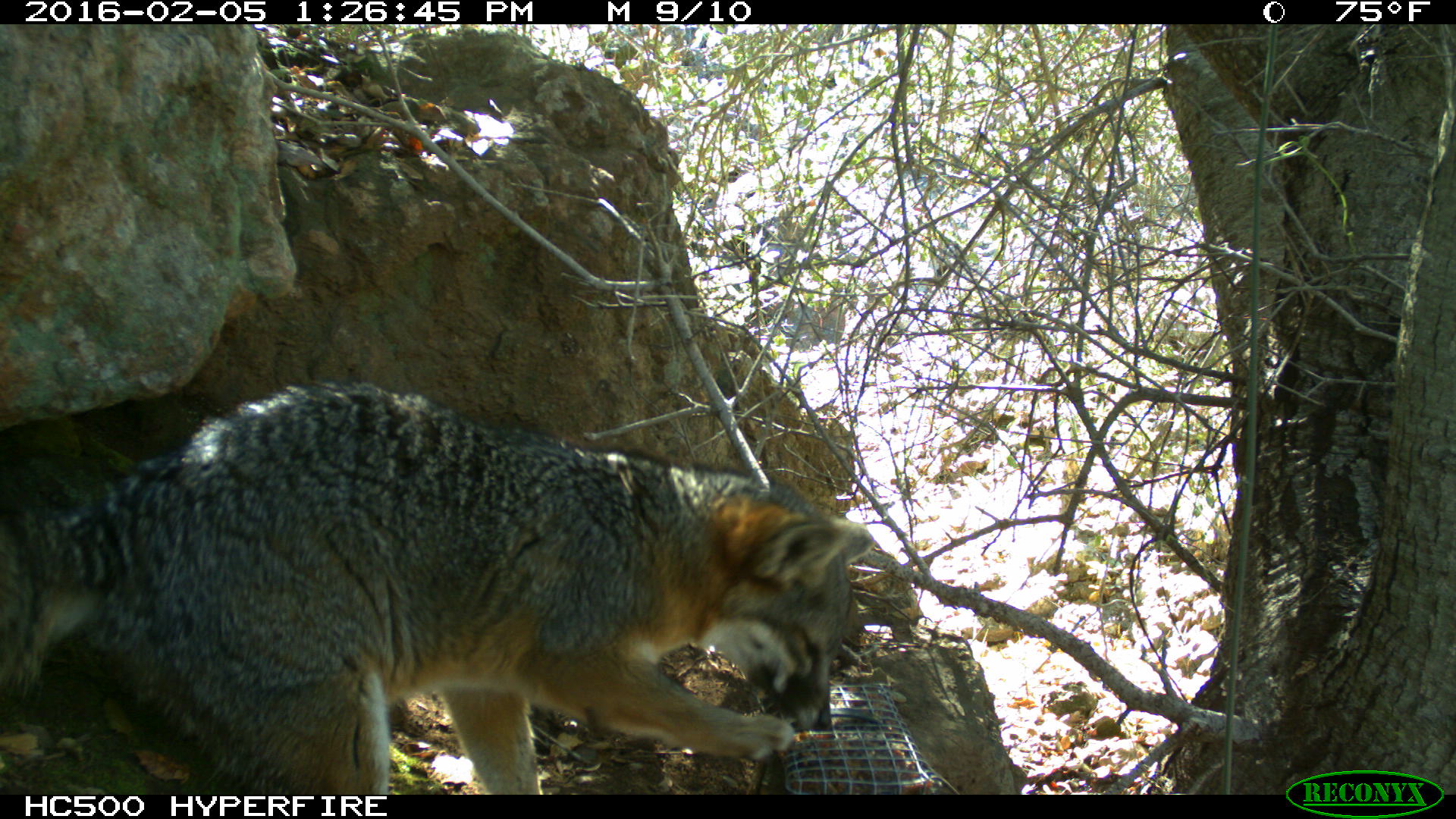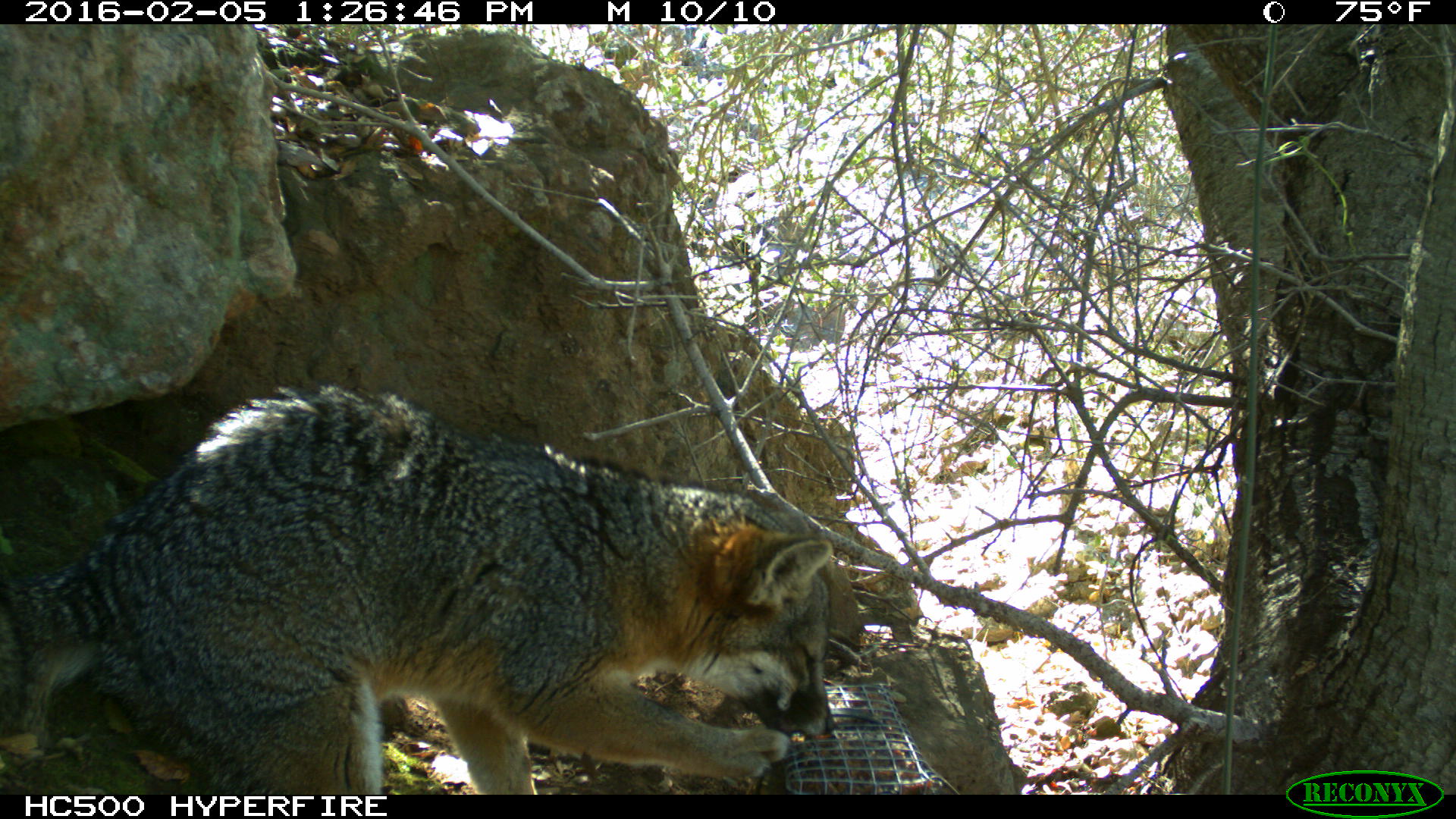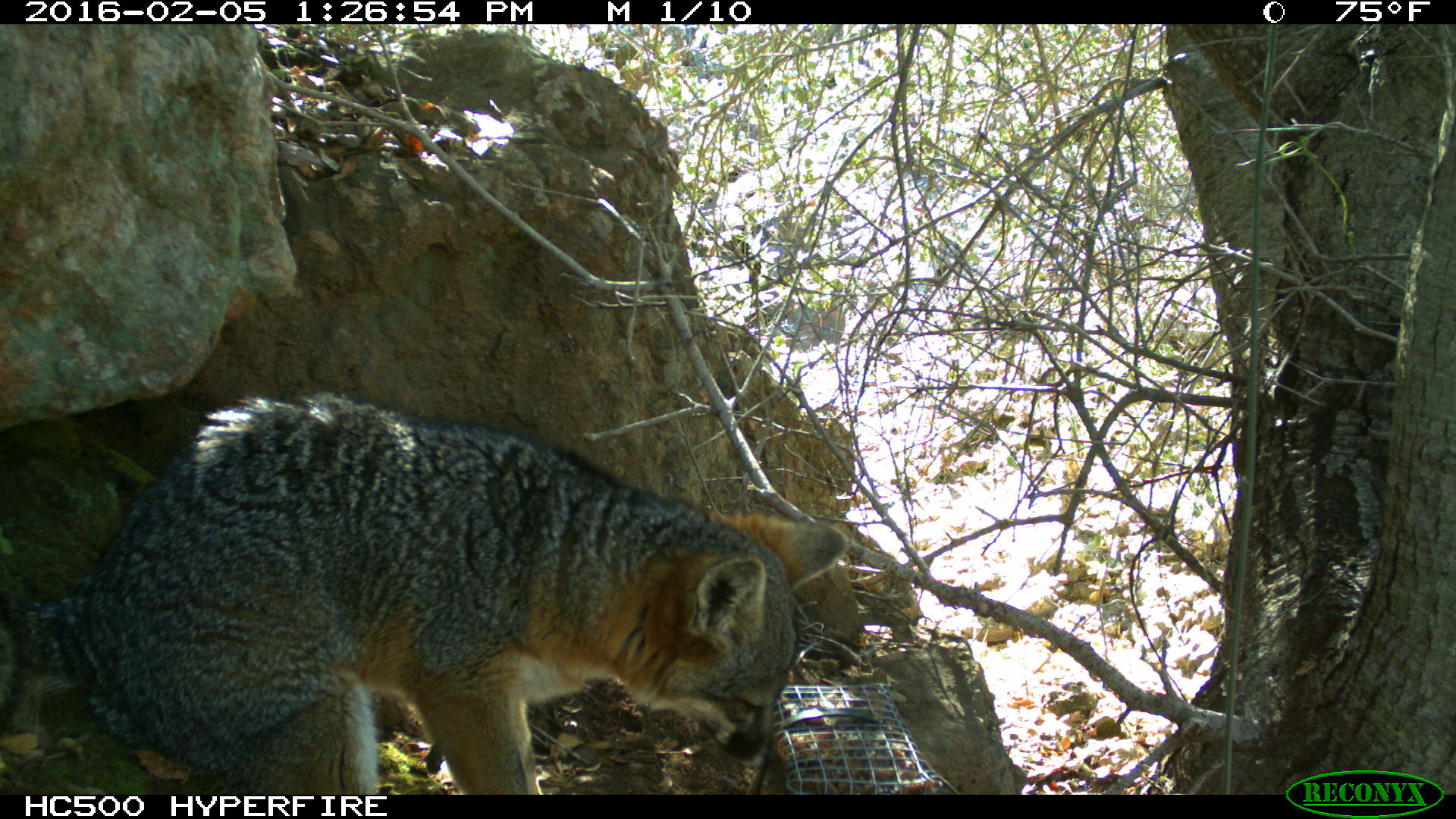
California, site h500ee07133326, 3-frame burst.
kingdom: Animalia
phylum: Chordata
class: Mammalia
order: Carnivora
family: Canidae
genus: Urocyon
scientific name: Urocyon littoralis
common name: island fox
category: fox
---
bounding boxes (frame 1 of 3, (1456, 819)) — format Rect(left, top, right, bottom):
fox: Rect(0, 380, 874, 794)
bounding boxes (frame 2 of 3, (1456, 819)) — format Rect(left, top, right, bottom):
fox: Rect(0, 384, 834, 792)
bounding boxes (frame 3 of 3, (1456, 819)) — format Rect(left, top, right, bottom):
fox: Rect(0, 388, 850, 793)